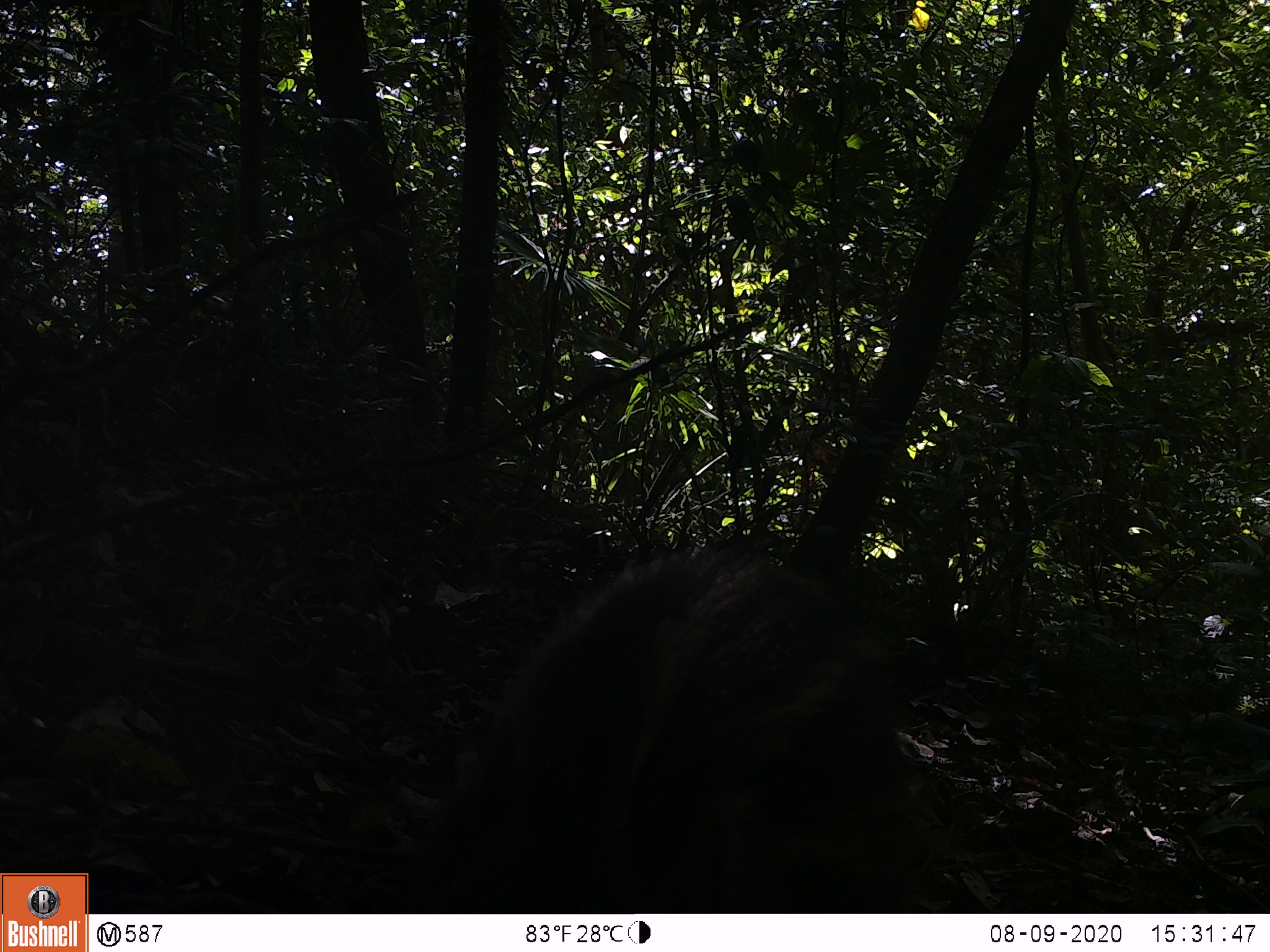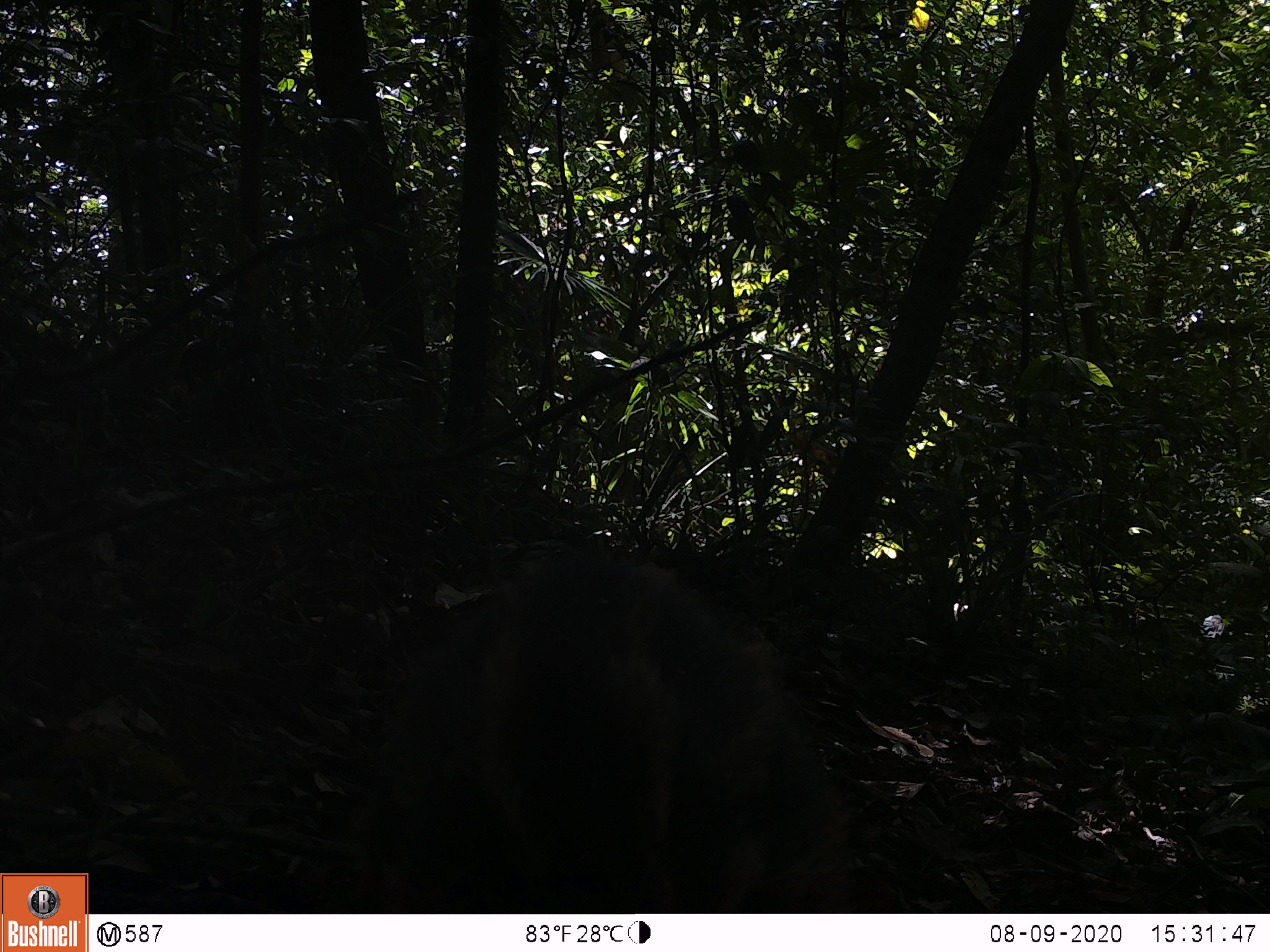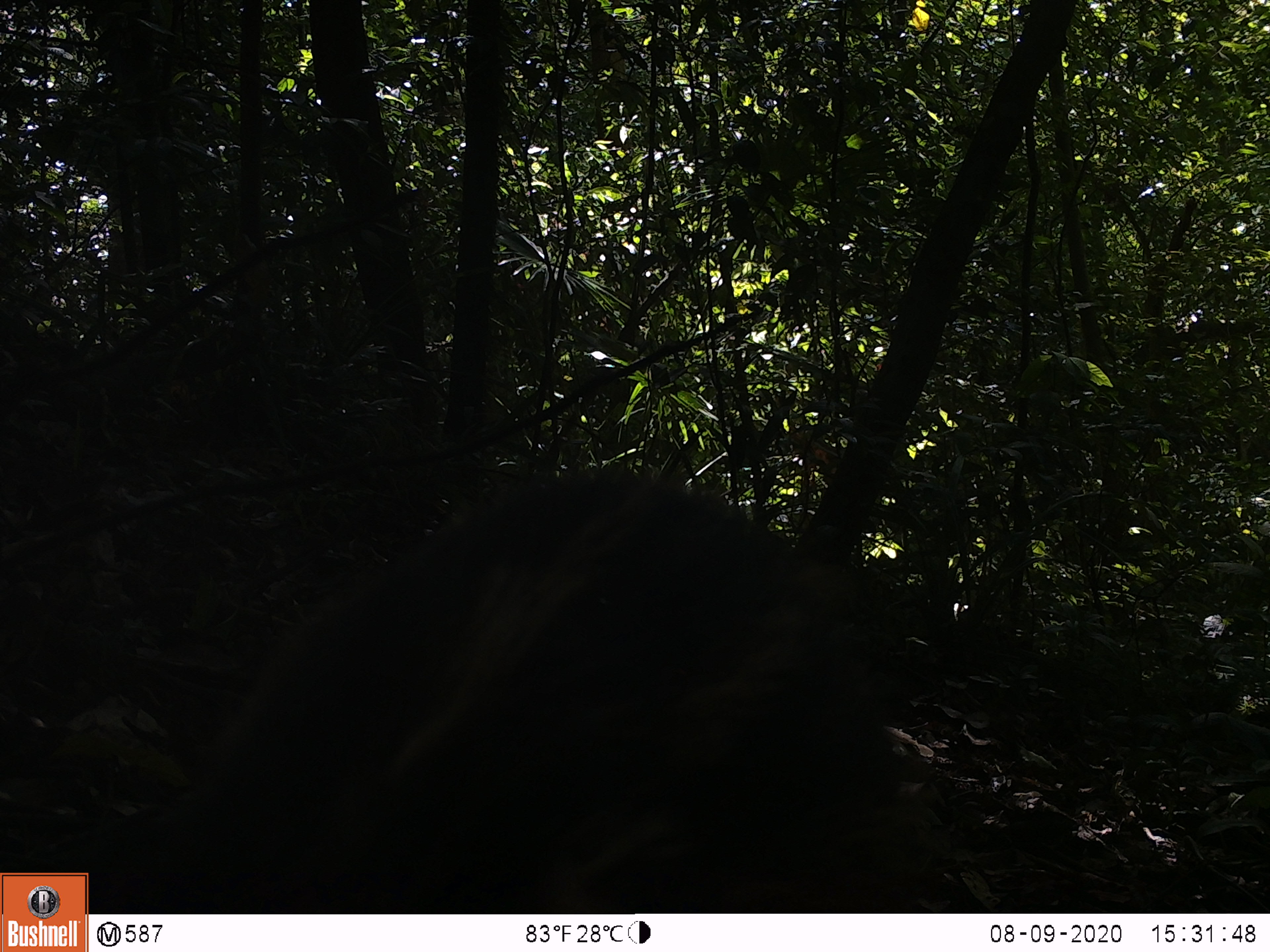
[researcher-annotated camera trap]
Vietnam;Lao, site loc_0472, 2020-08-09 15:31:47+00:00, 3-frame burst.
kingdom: Animalia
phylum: Chordata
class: Mammalia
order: Artiodactyla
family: Suidae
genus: Sus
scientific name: Sus scrofa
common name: eurasian wild pig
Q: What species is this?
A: Eurasian wild pig (Sus scrofa).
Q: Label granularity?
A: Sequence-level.